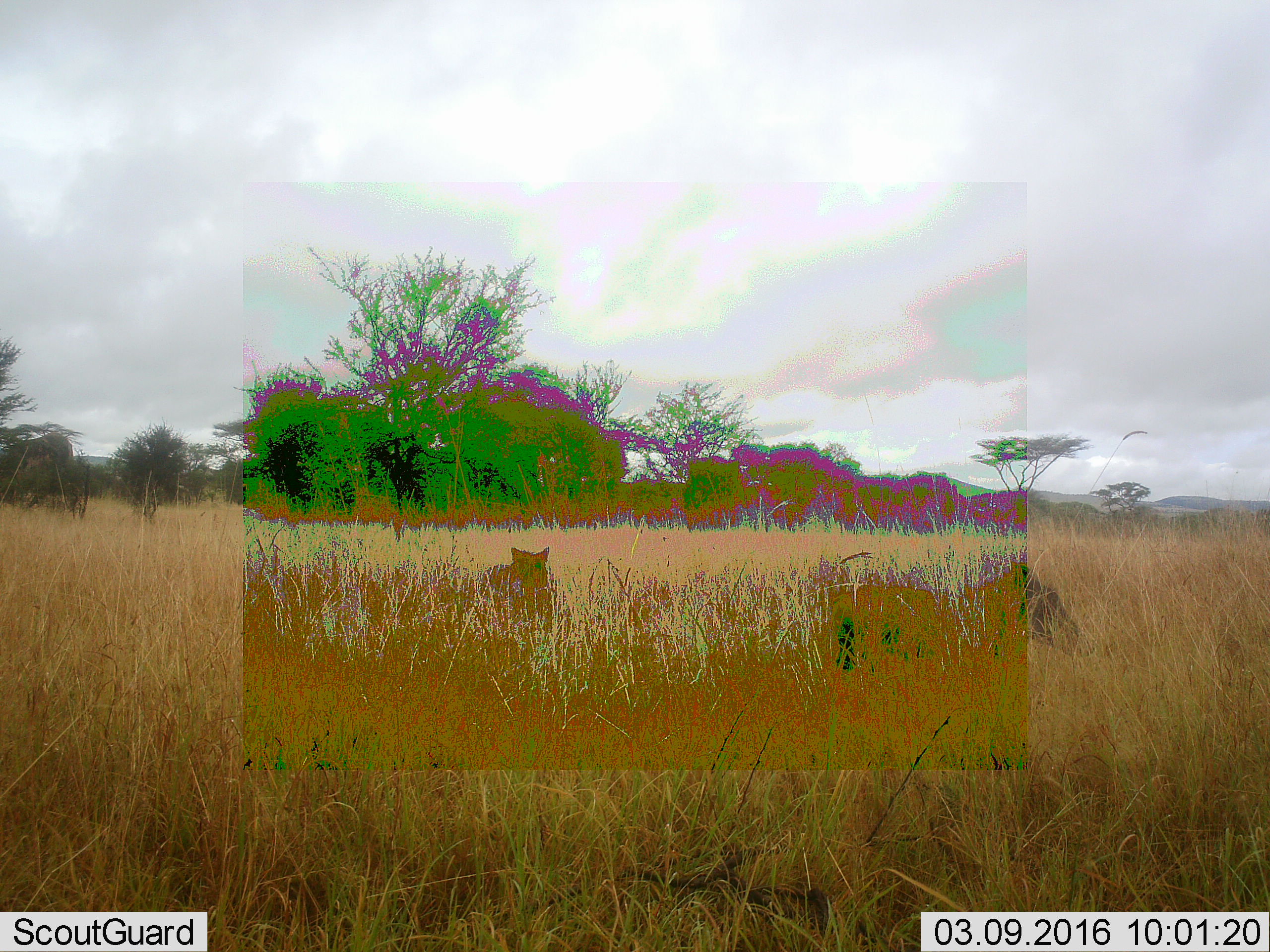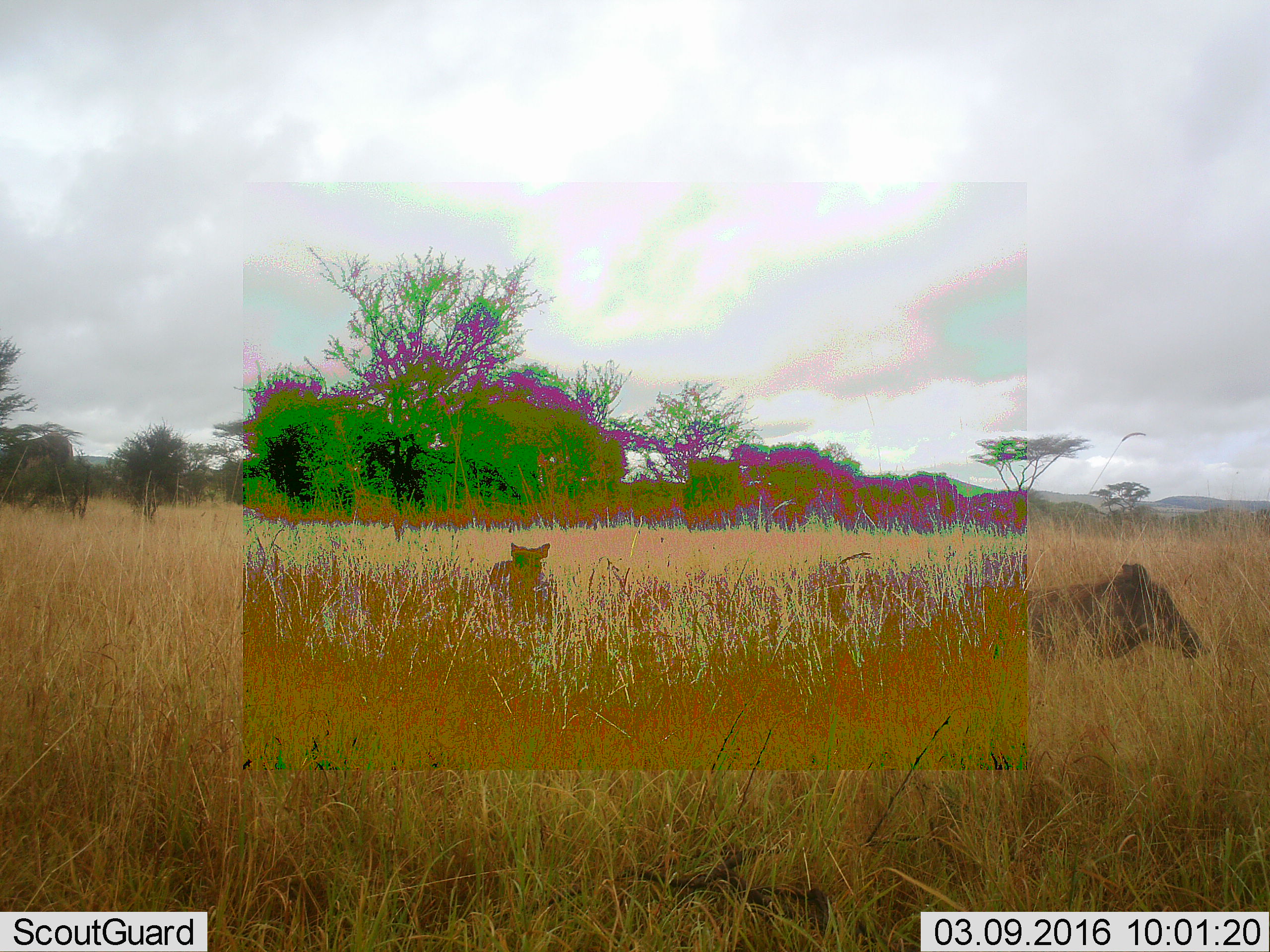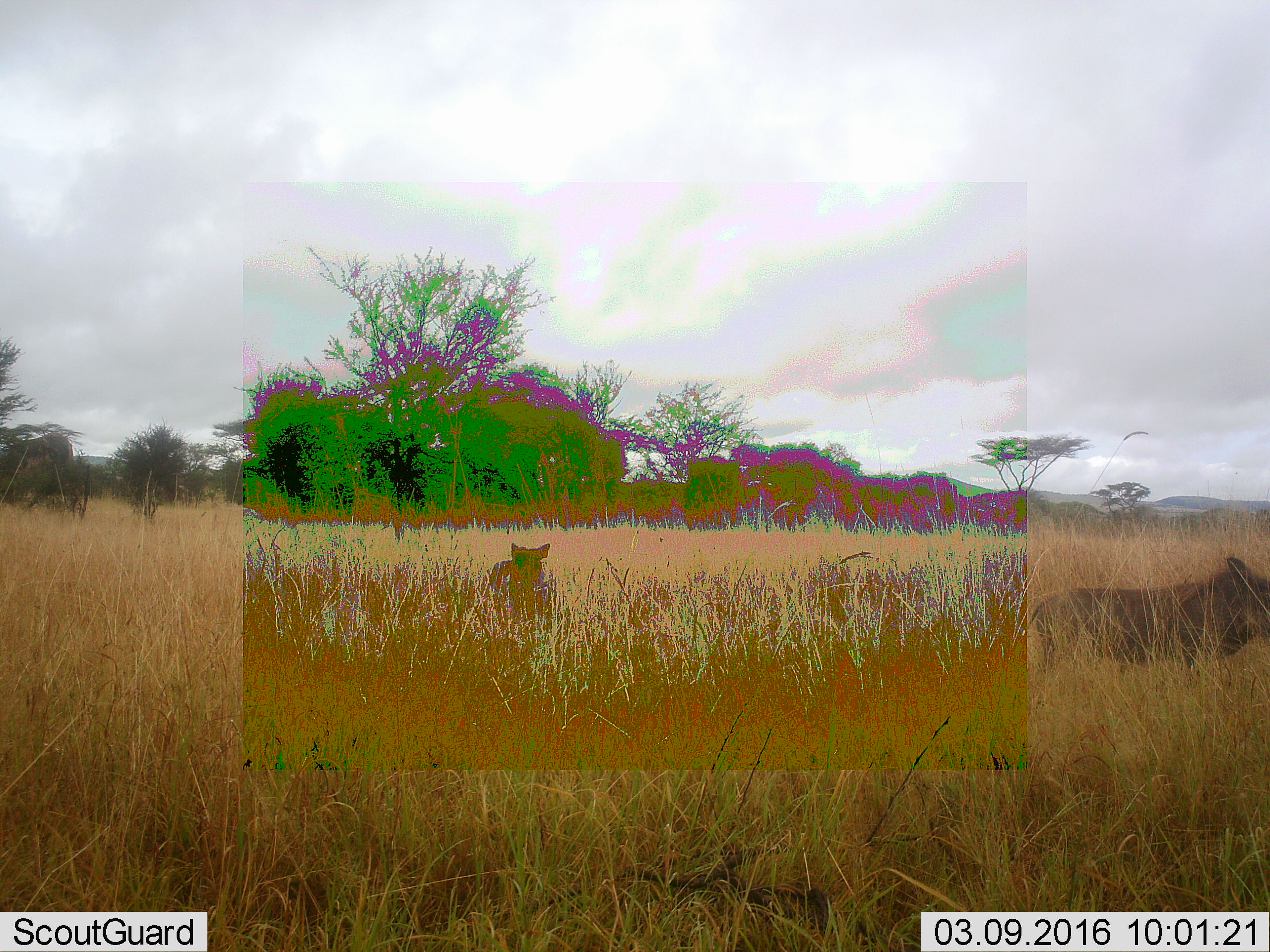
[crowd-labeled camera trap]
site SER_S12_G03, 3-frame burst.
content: unidentified animal